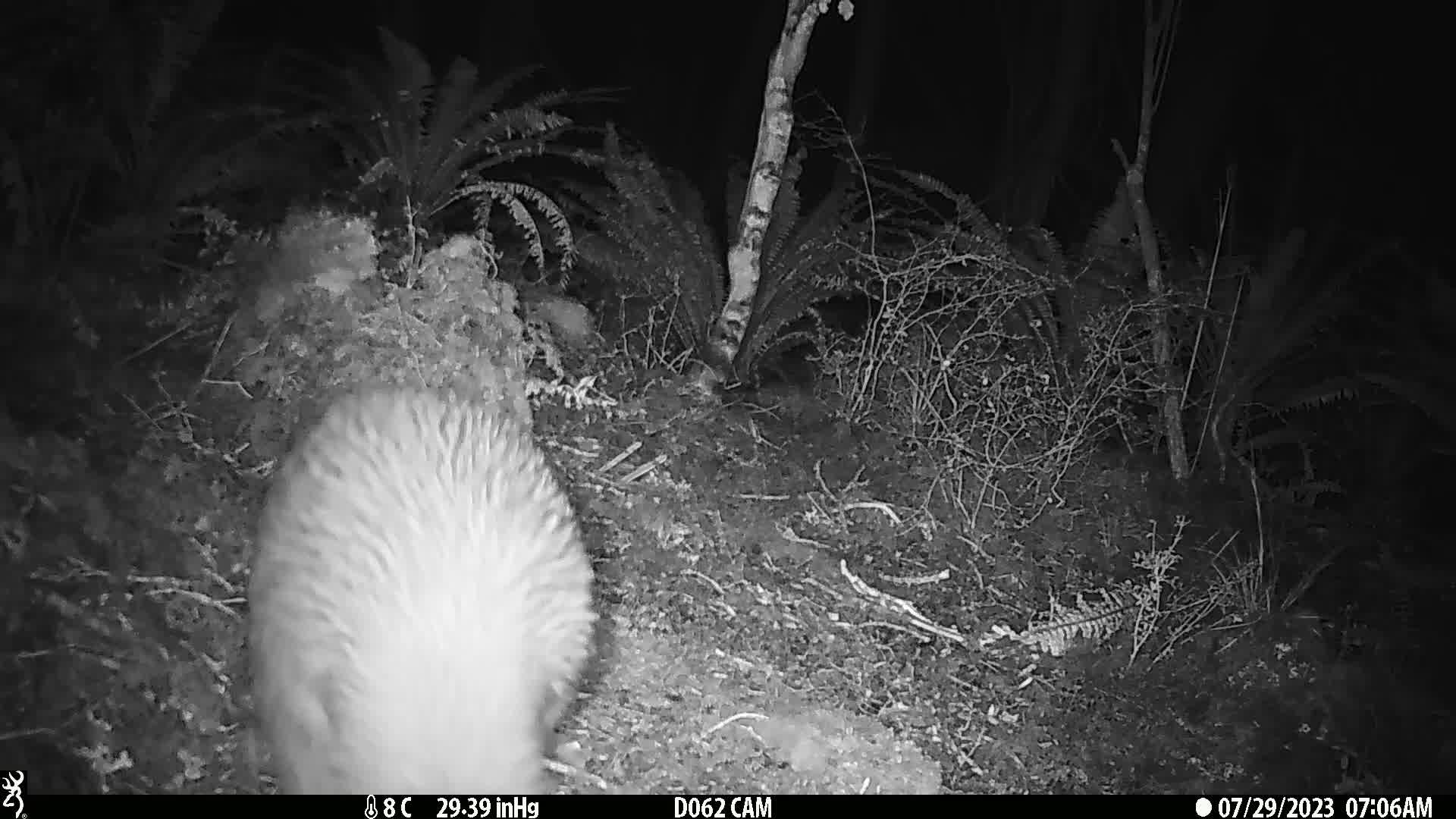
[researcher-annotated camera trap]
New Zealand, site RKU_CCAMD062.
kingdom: Animalia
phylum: Chordata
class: Aves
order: Apterygiformes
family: Apterygidae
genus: Apteryx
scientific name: Apteryx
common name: kiwi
Kiwi (Apteryx).